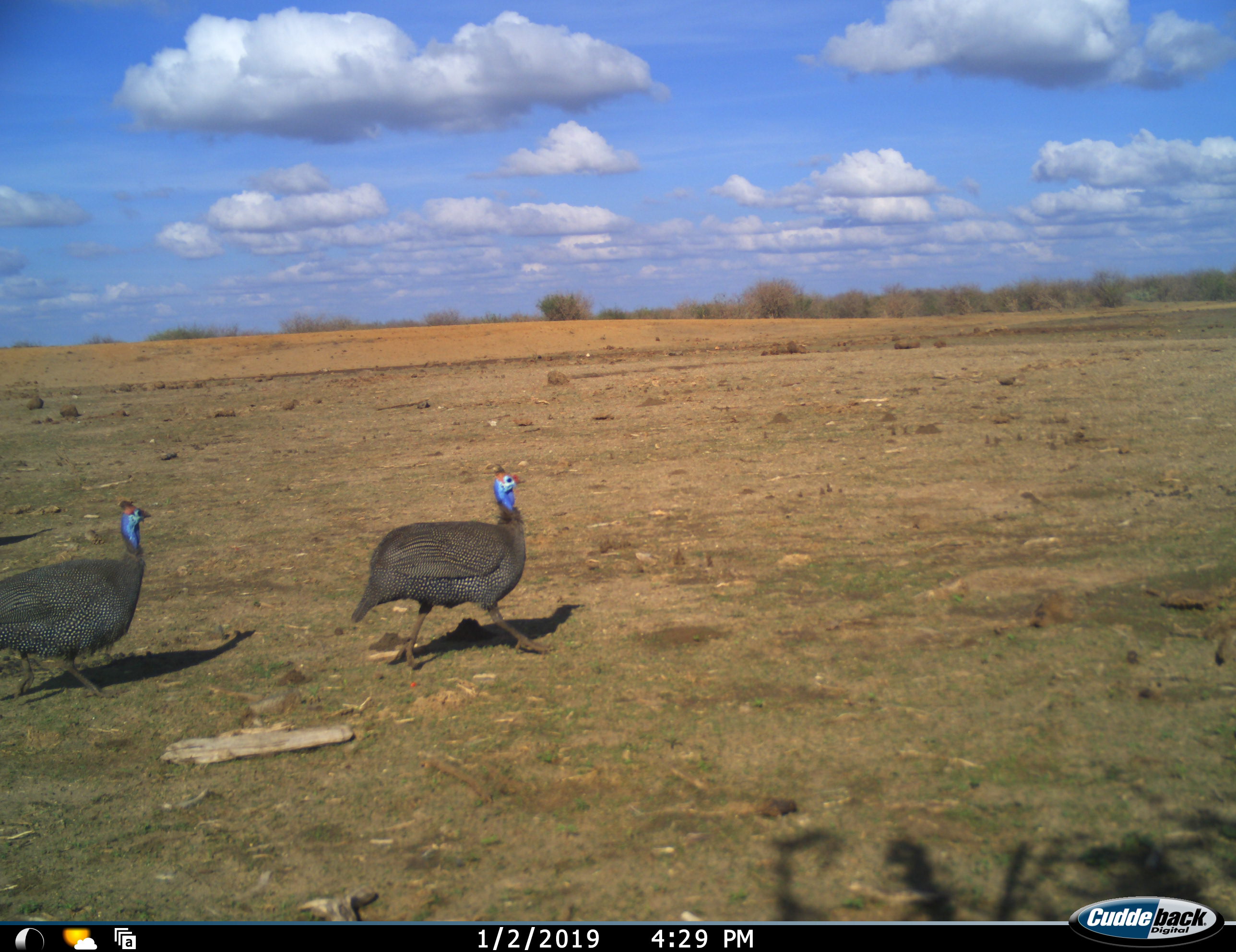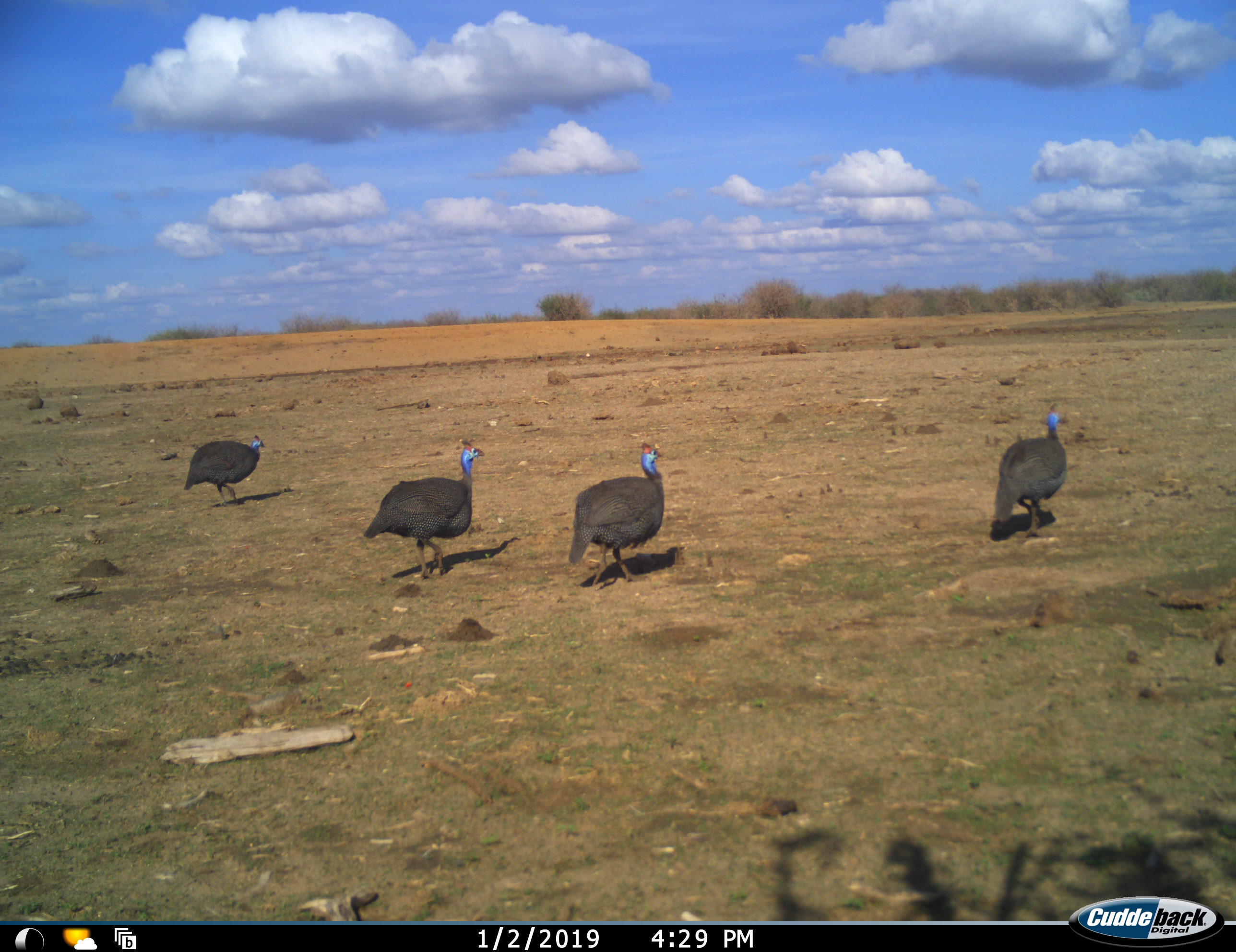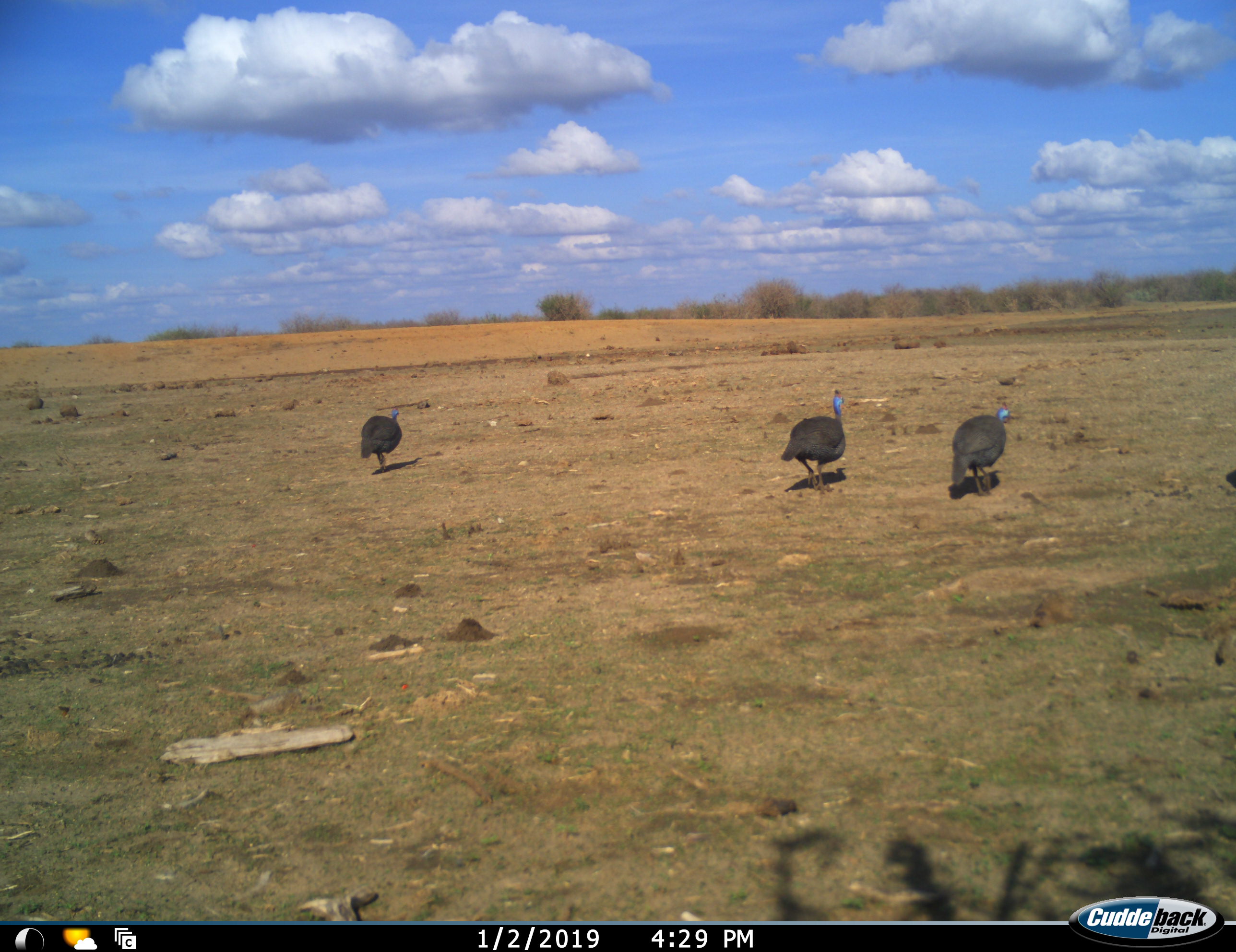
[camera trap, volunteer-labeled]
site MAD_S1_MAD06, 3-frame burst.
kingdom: Animalia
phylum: Chordata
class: Aves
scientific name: Aves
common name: bird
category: birdother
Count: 4.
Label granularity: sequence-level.